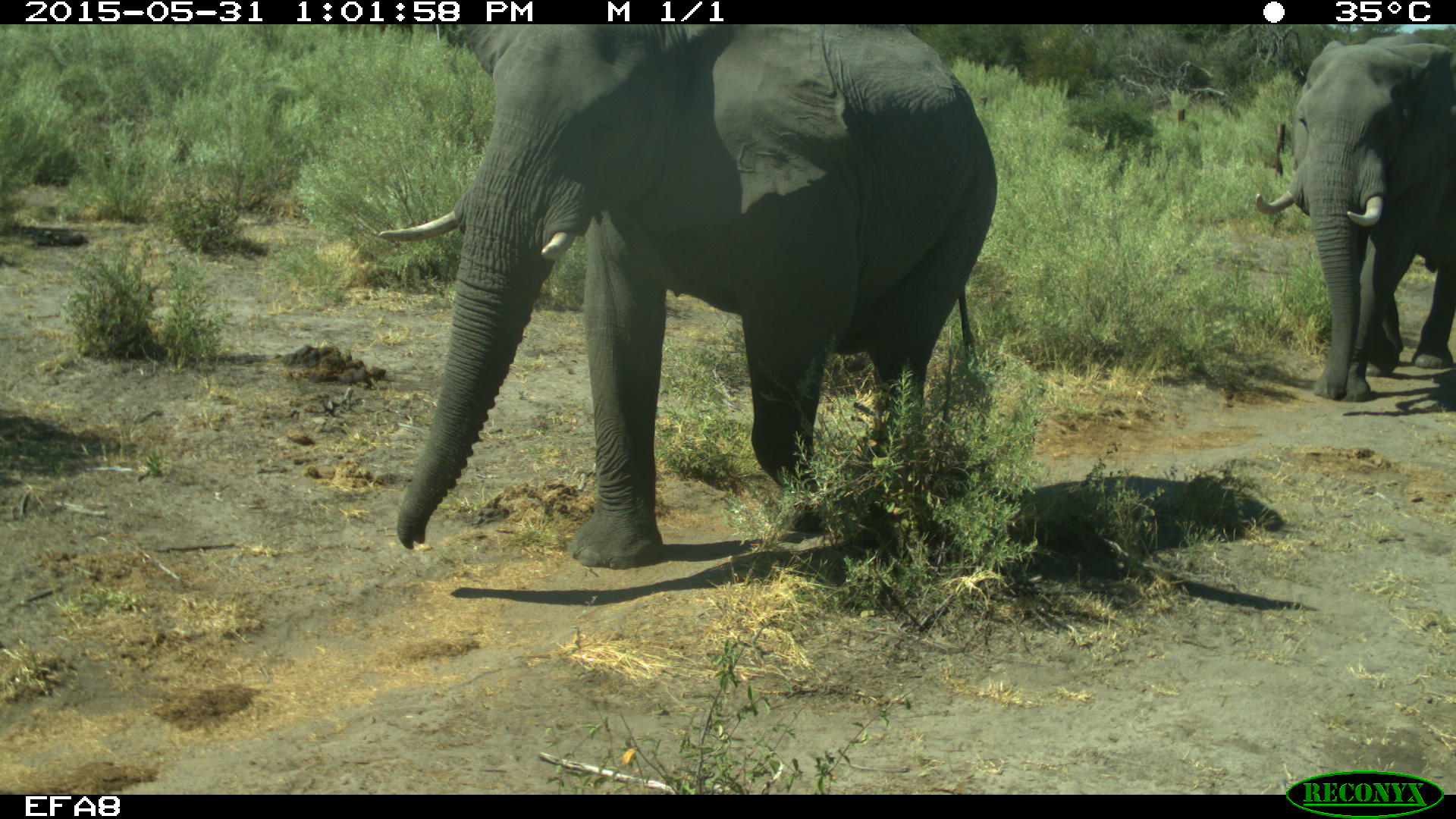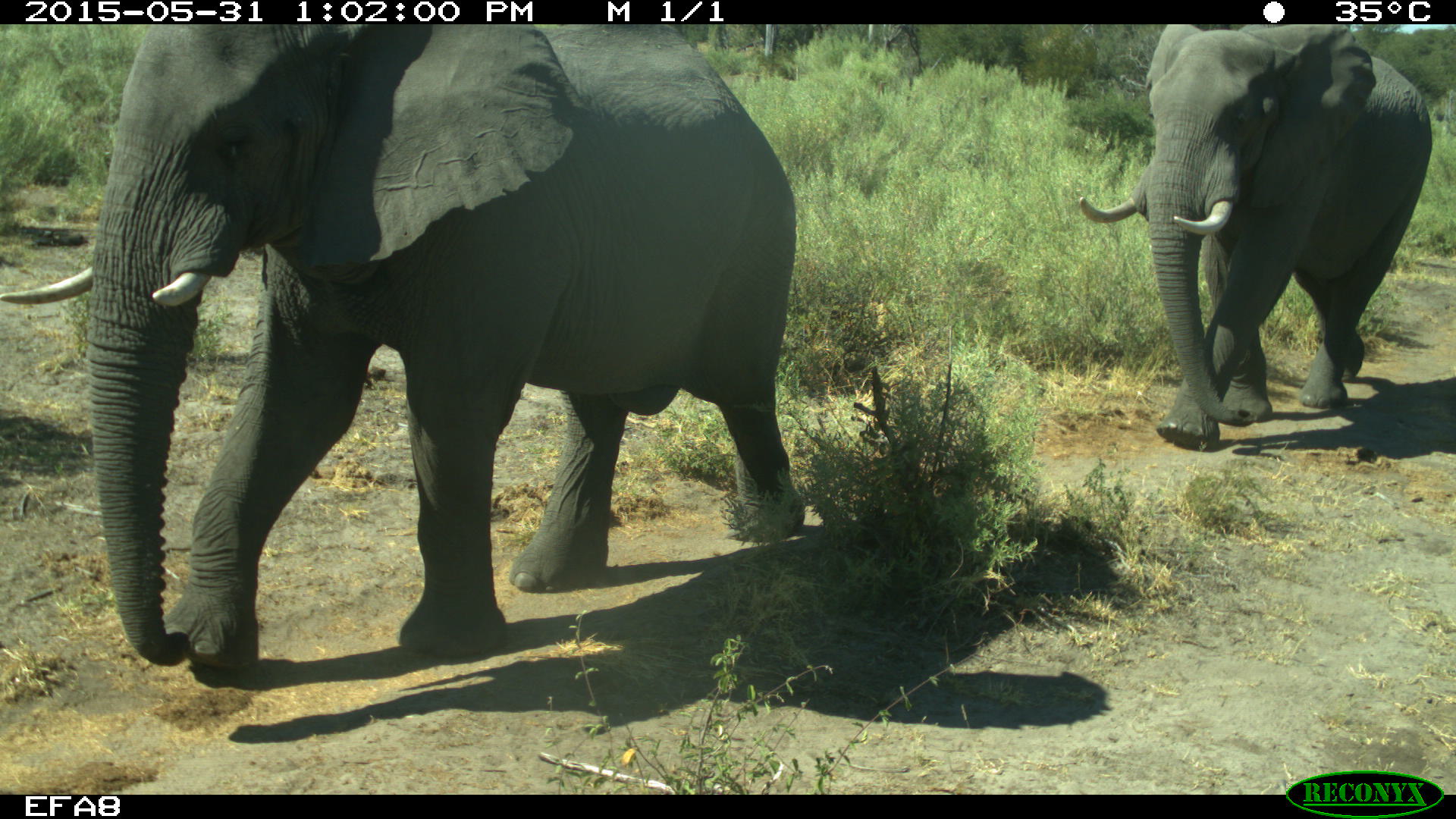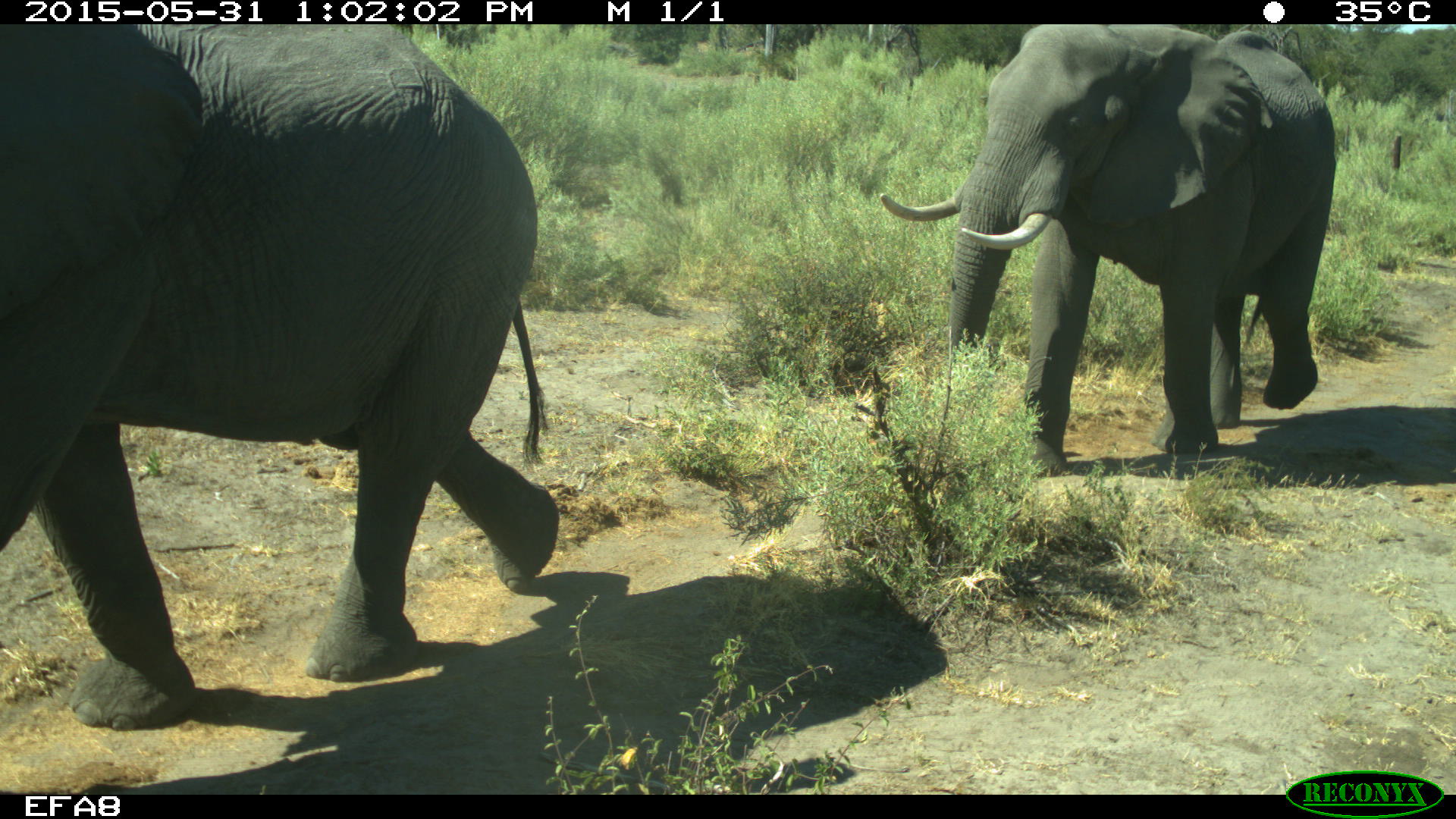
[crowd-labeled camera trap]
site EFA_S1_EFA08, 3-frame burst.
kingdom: Animalia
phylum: Chordata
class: Mammalia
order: Proboscidea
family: Elephantidae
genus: Loxodonta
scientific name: Loxodonta africana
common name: african bush elephant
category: elephant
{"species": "elephant (african bush elephant) (Loxodonta africana)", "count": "2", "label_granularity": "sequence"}